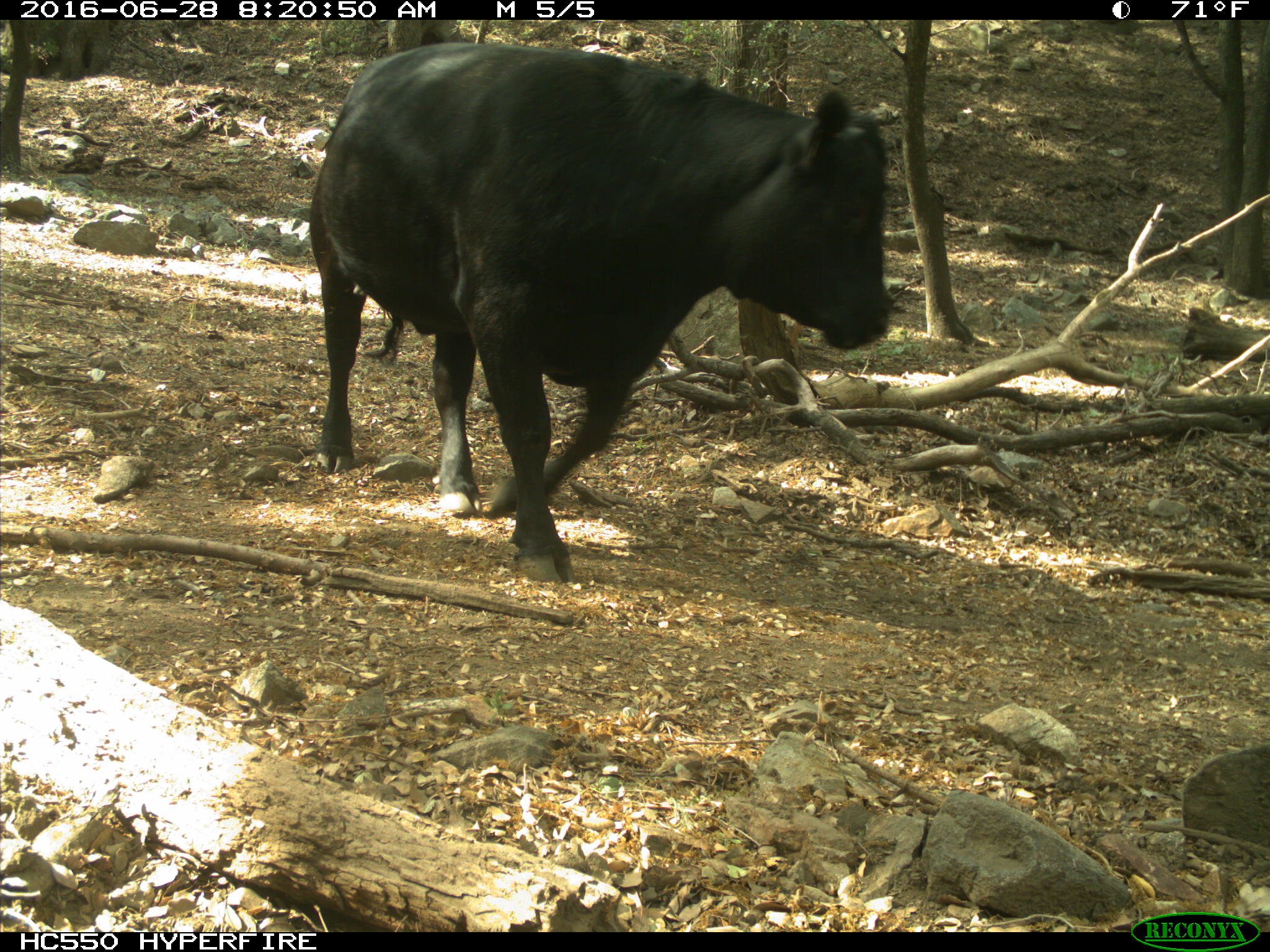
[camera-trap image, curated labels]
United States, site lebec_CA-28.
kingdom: Animalia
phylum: Chordata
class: Mammalia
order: Artiodactyla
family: Bovidae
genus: Bos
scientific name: Bos taurus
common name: domestic cow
Bos taurus (domestic cow).